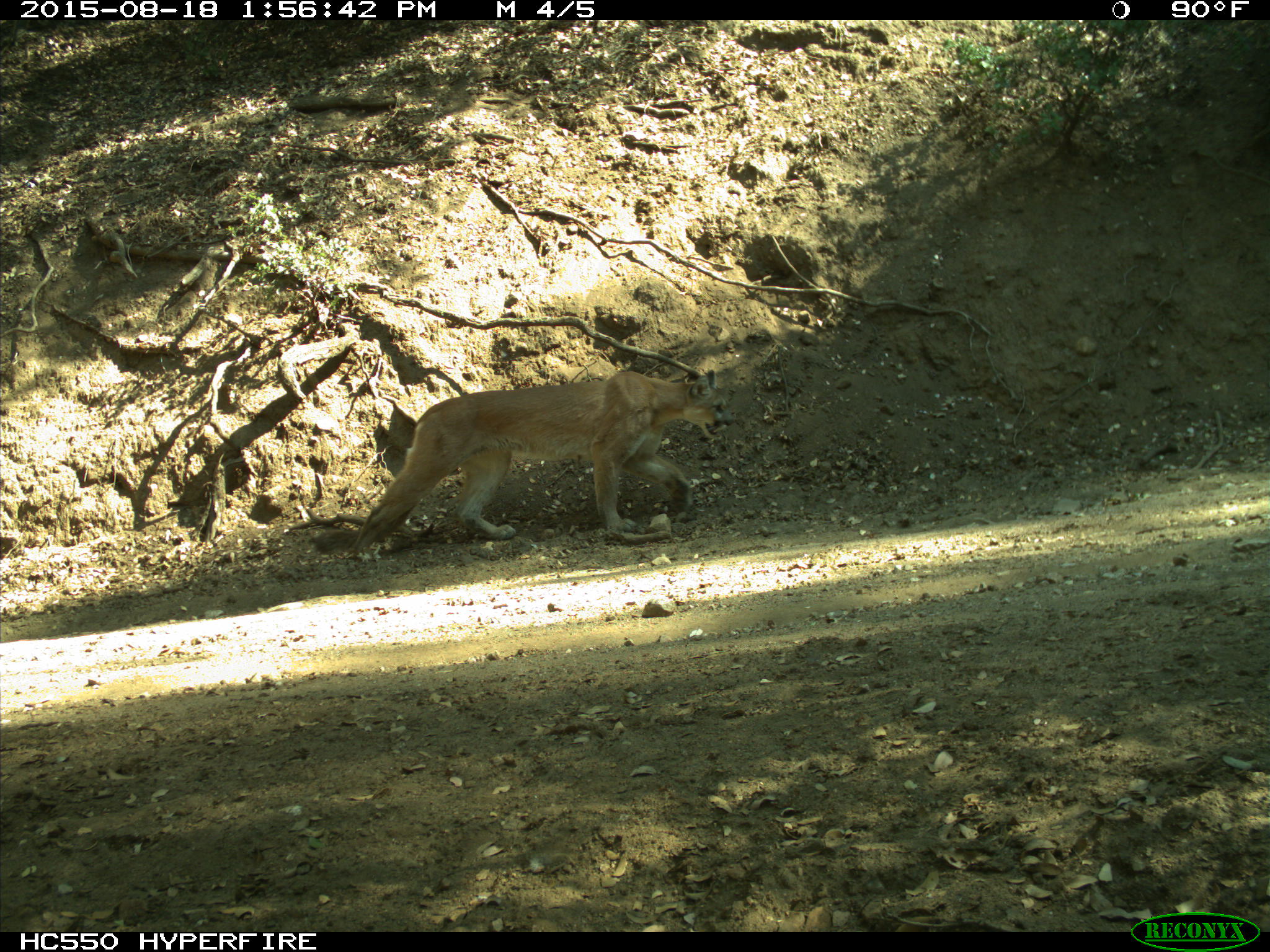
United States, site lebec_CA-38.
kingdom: Animalia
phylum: Chordata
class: Mammalia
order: Carnivora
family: Felidae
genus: Puma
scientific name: Puma concolor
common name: mountain lion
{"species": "Puma concolor (mountain lion)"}